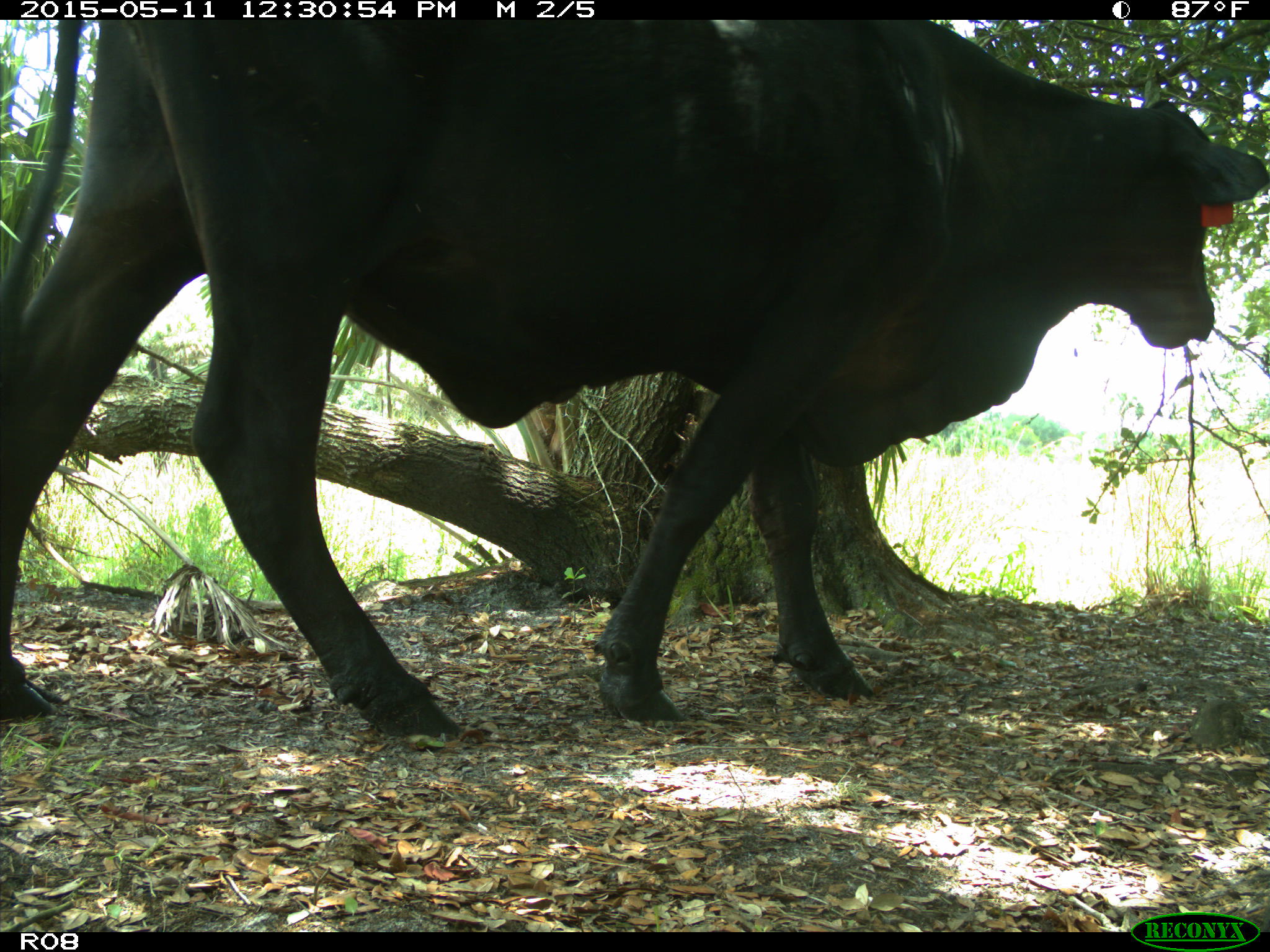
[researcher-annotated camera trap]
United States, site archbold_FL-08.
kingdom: Animalia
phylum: Chordata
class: Mammalia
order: Artiodactyla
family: Bovidae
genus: Bos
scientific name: Bos taurus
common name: domestic cow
Bos taurus (domestic cow).